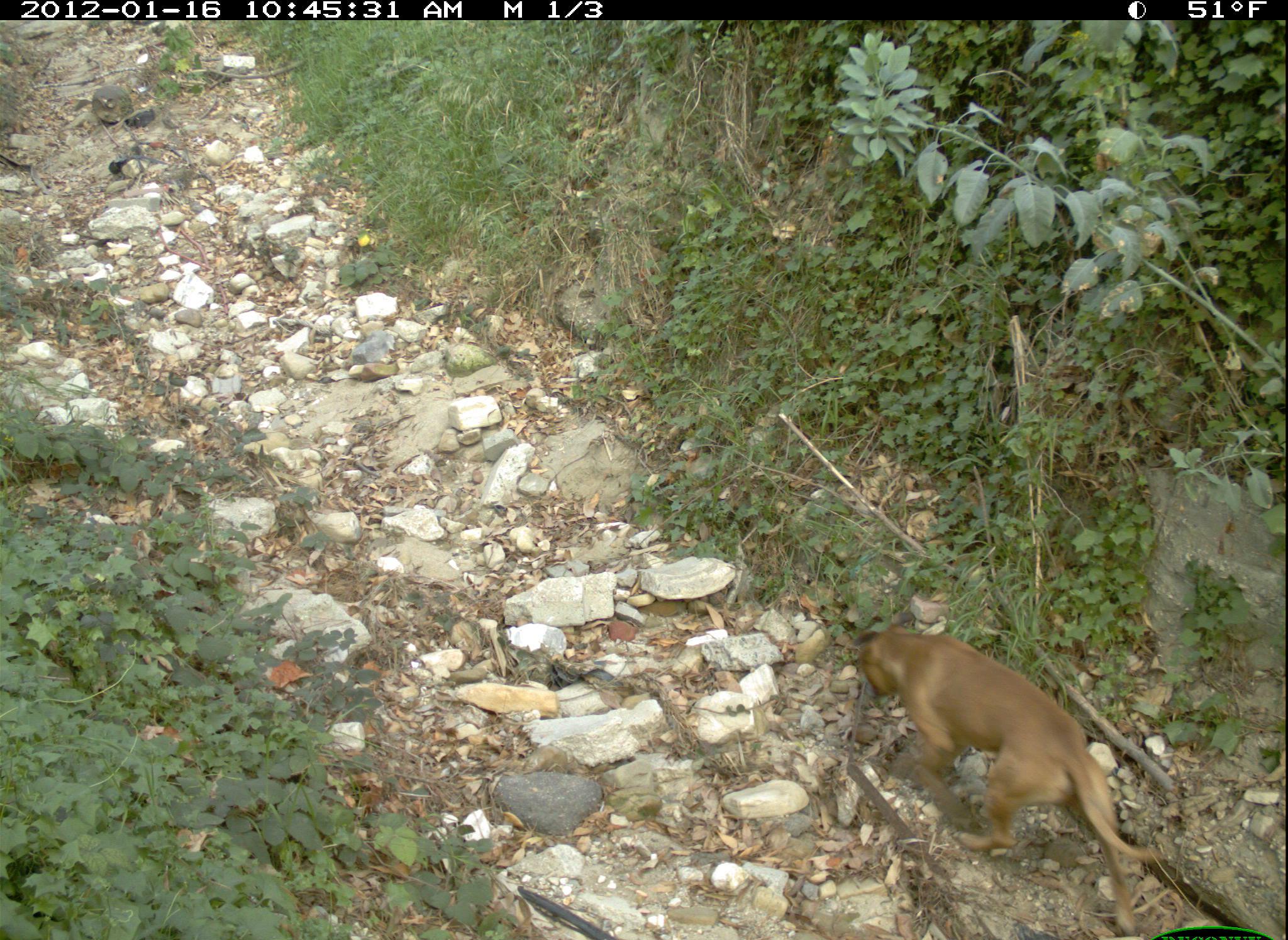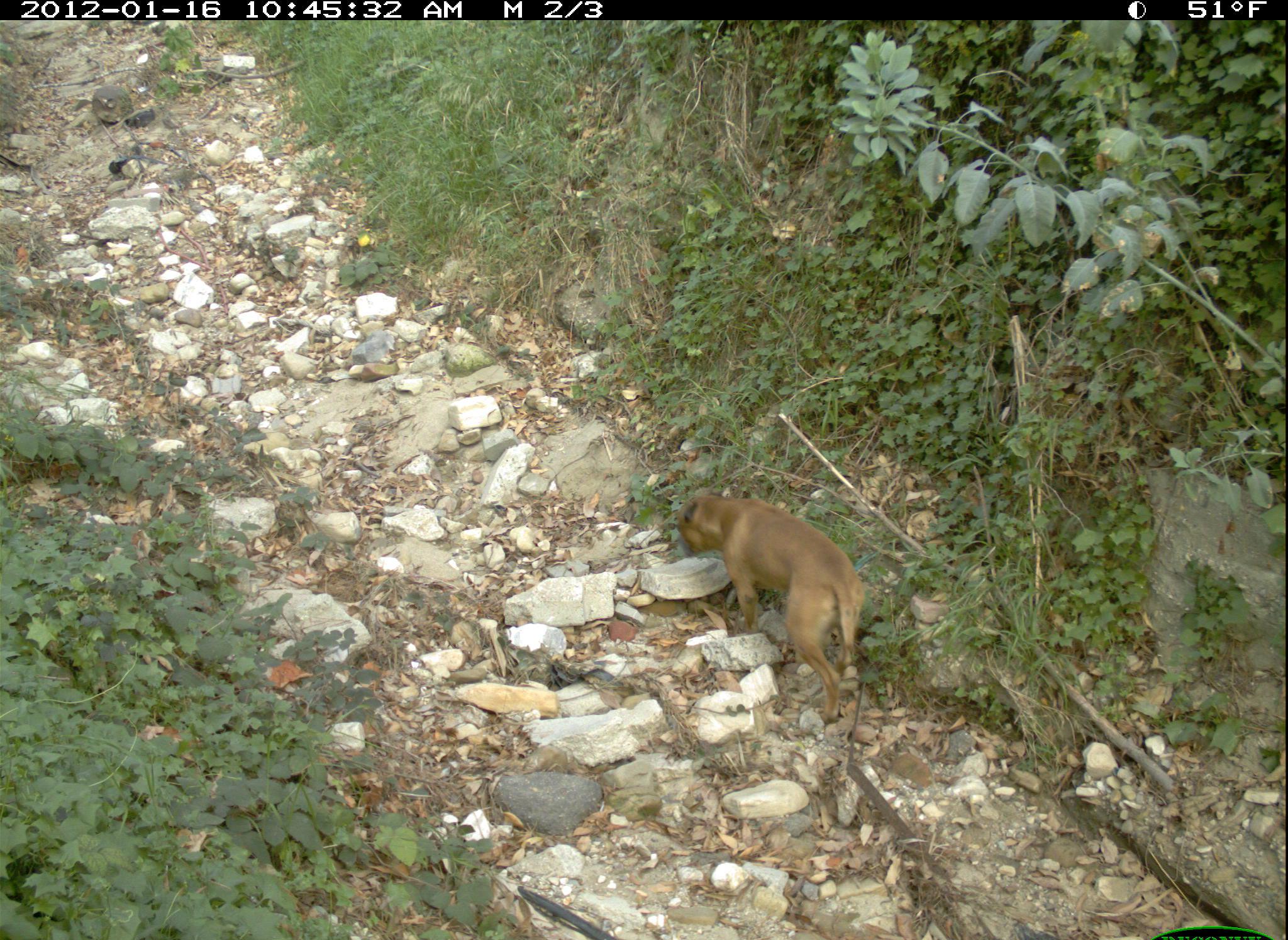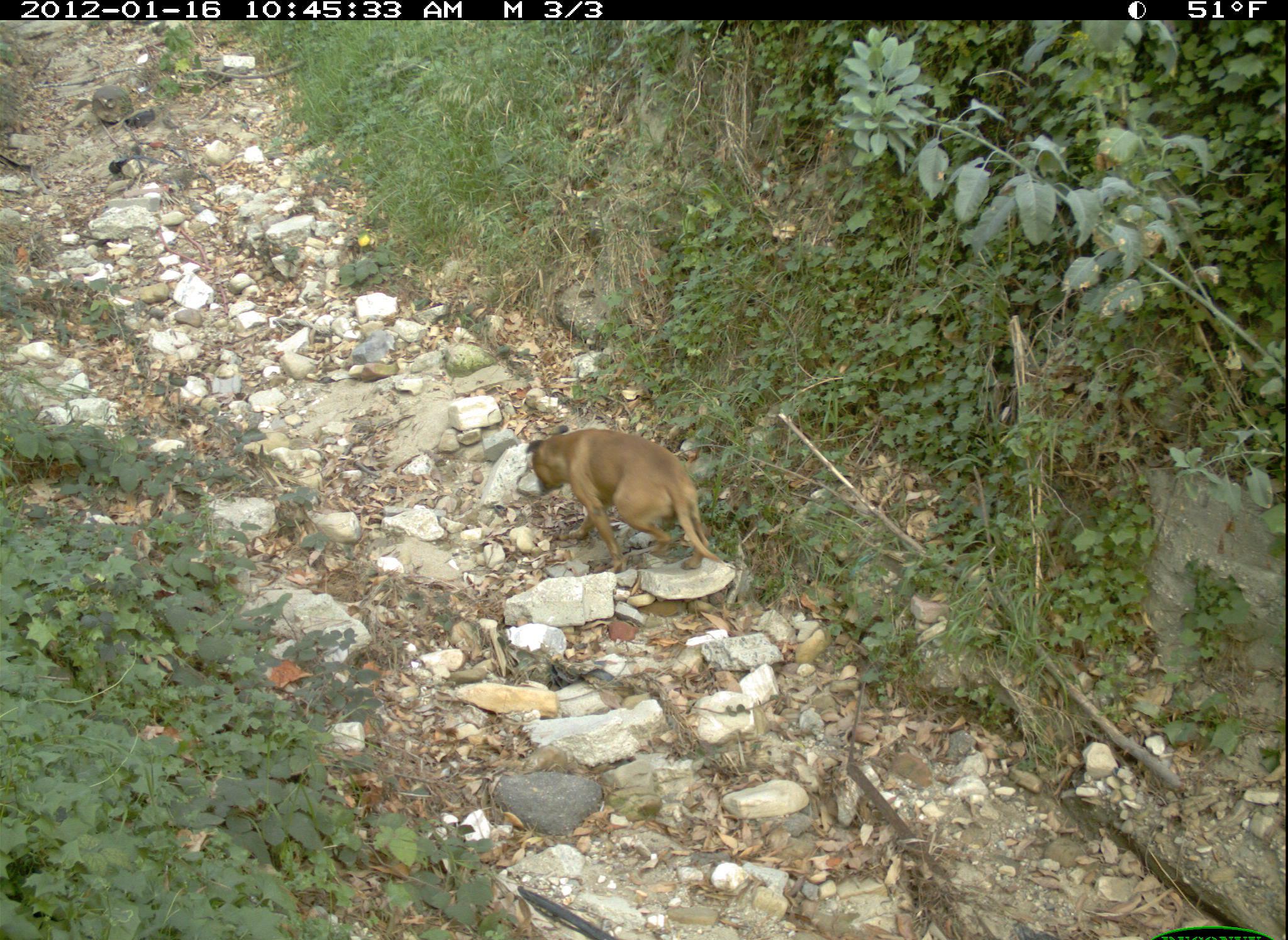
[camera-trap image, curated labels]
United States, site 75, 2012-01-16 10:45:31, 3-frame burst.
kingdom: Animalia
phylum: Chordata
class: Mammalia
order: Carnivora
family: Canidae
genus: Canis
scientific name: Canis familiaris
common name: domestic dog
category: dog